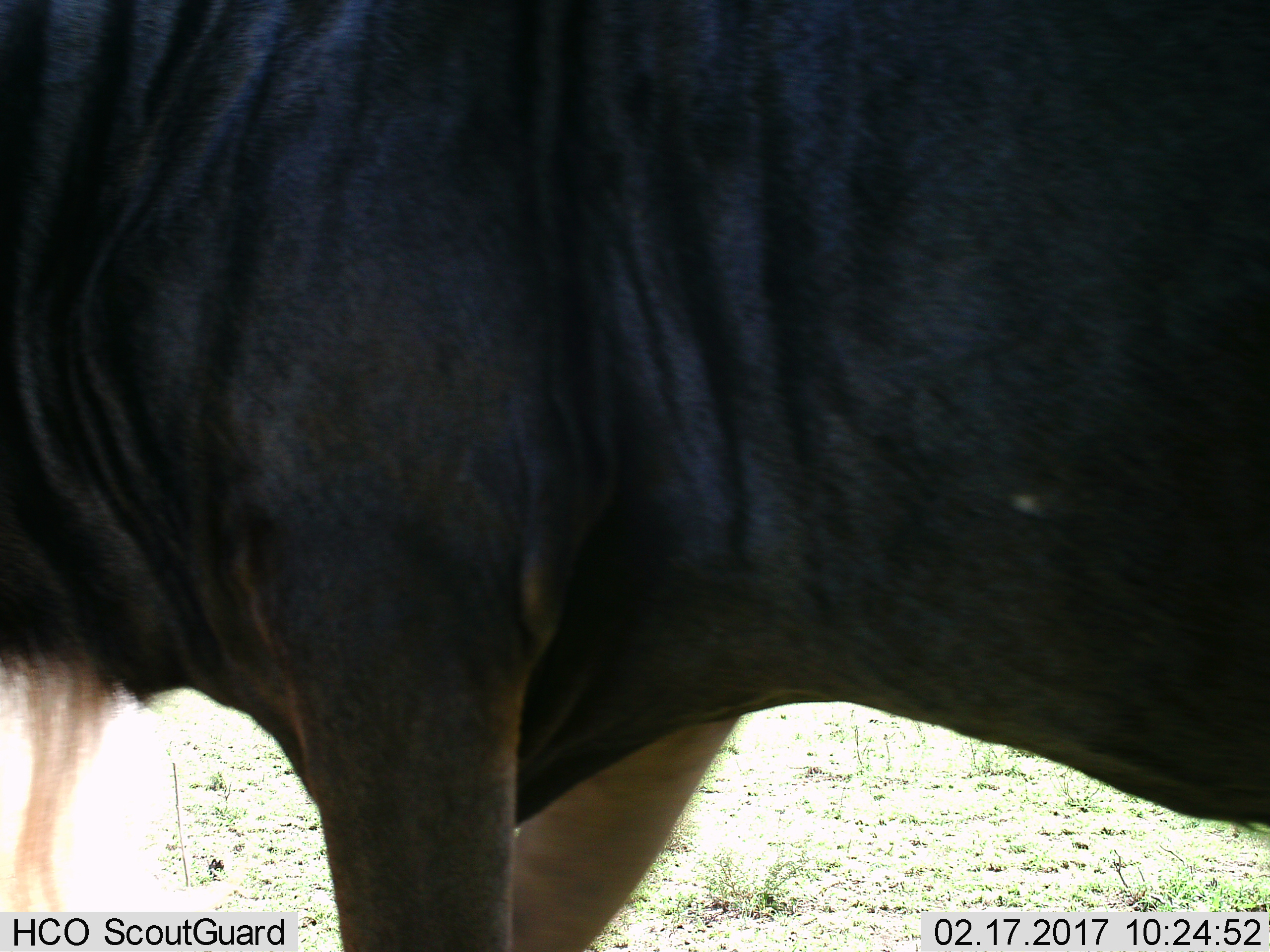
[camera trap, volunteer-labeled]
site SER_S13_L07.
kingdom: Animalia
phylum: Chordata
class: Mammalia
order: Artiodactyla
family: Bovidae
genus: Connochaetes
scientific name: Connochaetes taurinus taurinus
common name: blue wildebeest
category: wildebeestblue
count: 1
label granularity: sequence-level